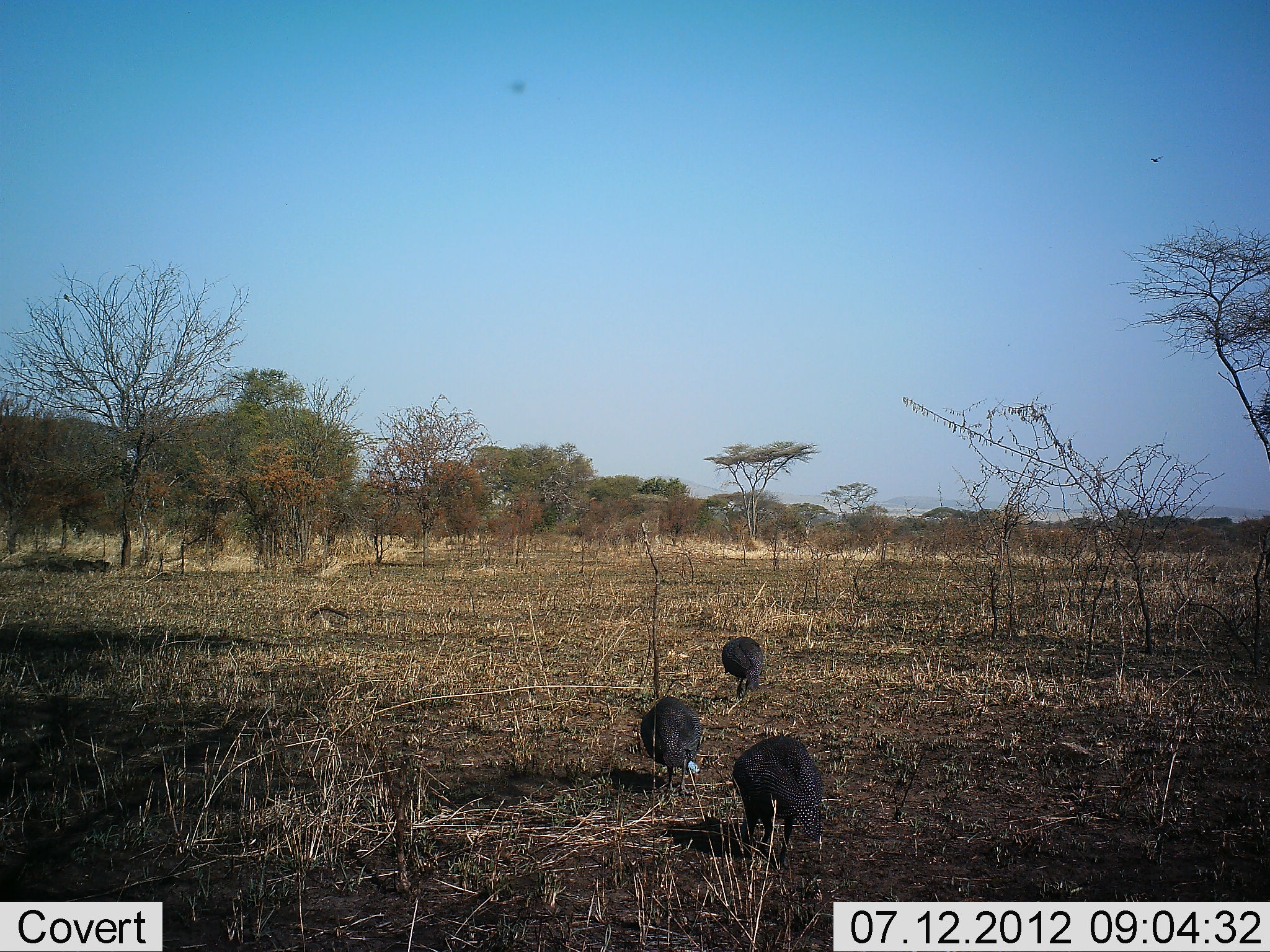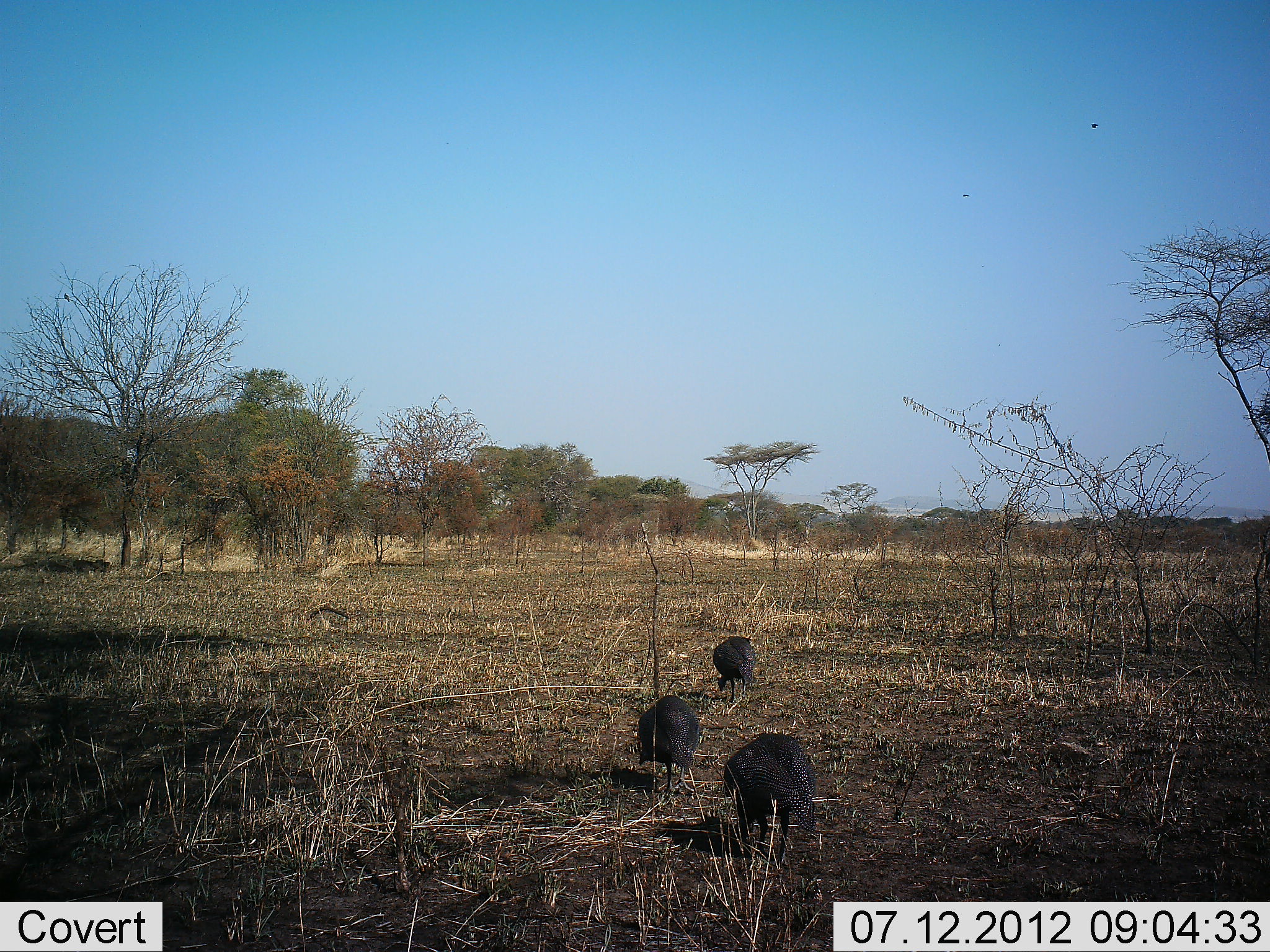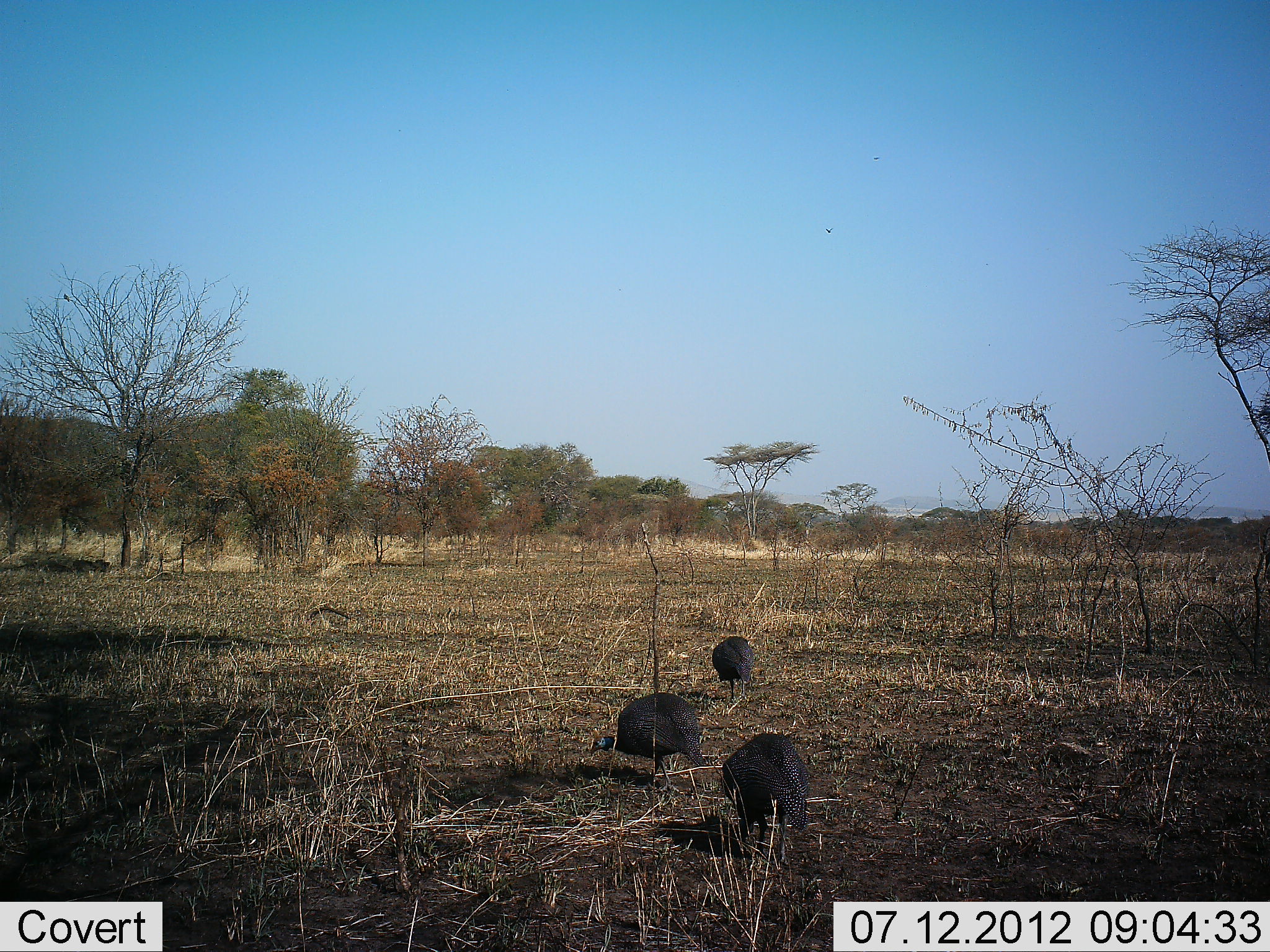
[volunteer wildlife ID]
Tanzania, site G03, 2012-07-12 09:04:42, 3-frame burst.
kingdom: Animalia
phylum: Chordata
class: Aves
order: Galliformes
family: Numididae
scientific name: Numididae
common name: guinea fowl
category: guineafowl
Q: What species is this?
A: Guineafowl (guinea fowl) (Numididae).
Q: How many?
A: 3.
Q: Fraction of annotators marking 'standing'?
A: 10%.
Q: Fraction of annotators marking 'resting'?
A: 0%.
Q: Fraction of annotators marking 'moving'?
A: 20%.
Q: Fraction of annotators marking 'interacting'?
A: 0%.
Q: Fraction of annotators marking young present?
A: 0%.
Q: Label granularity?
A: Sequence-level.